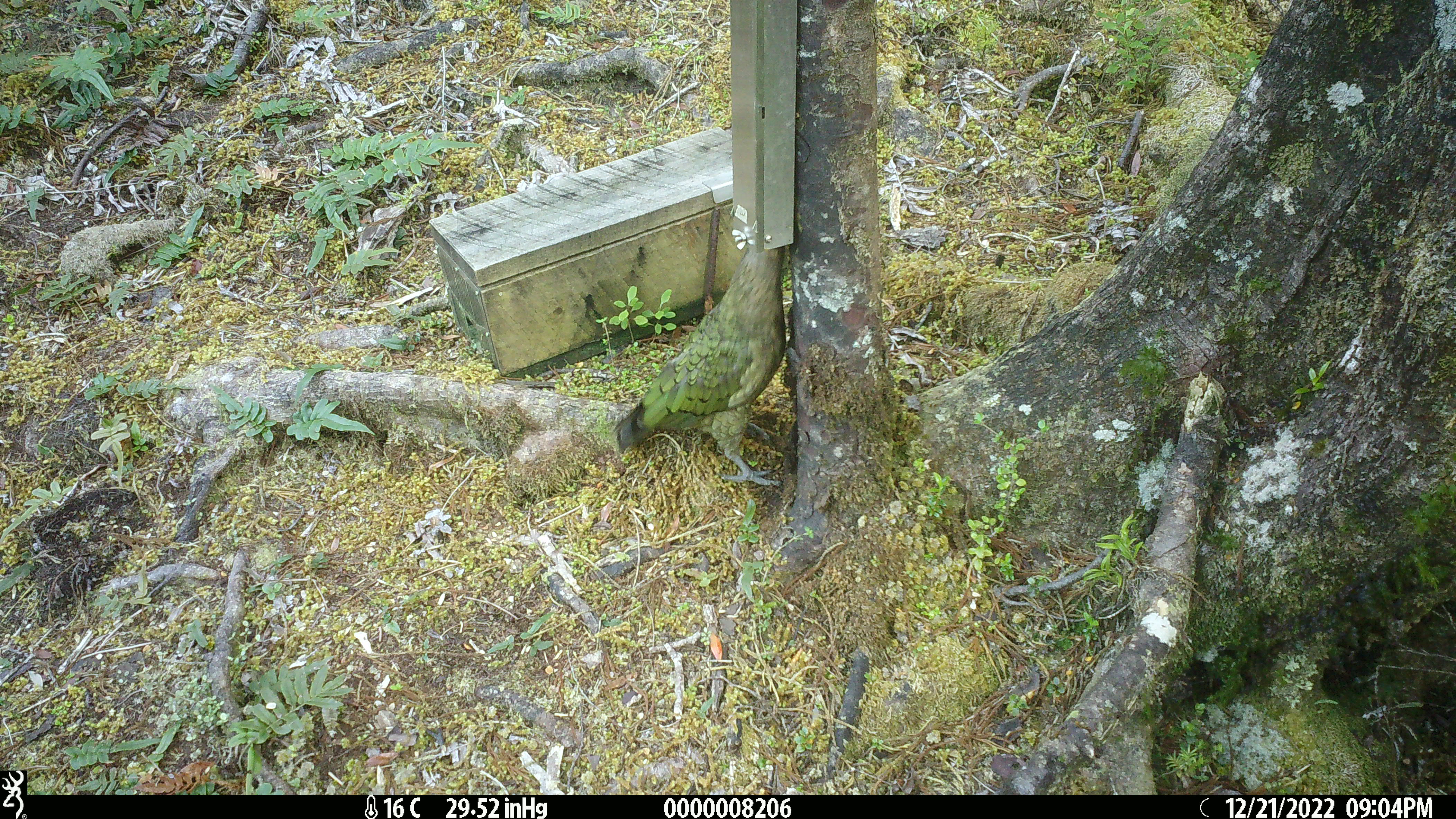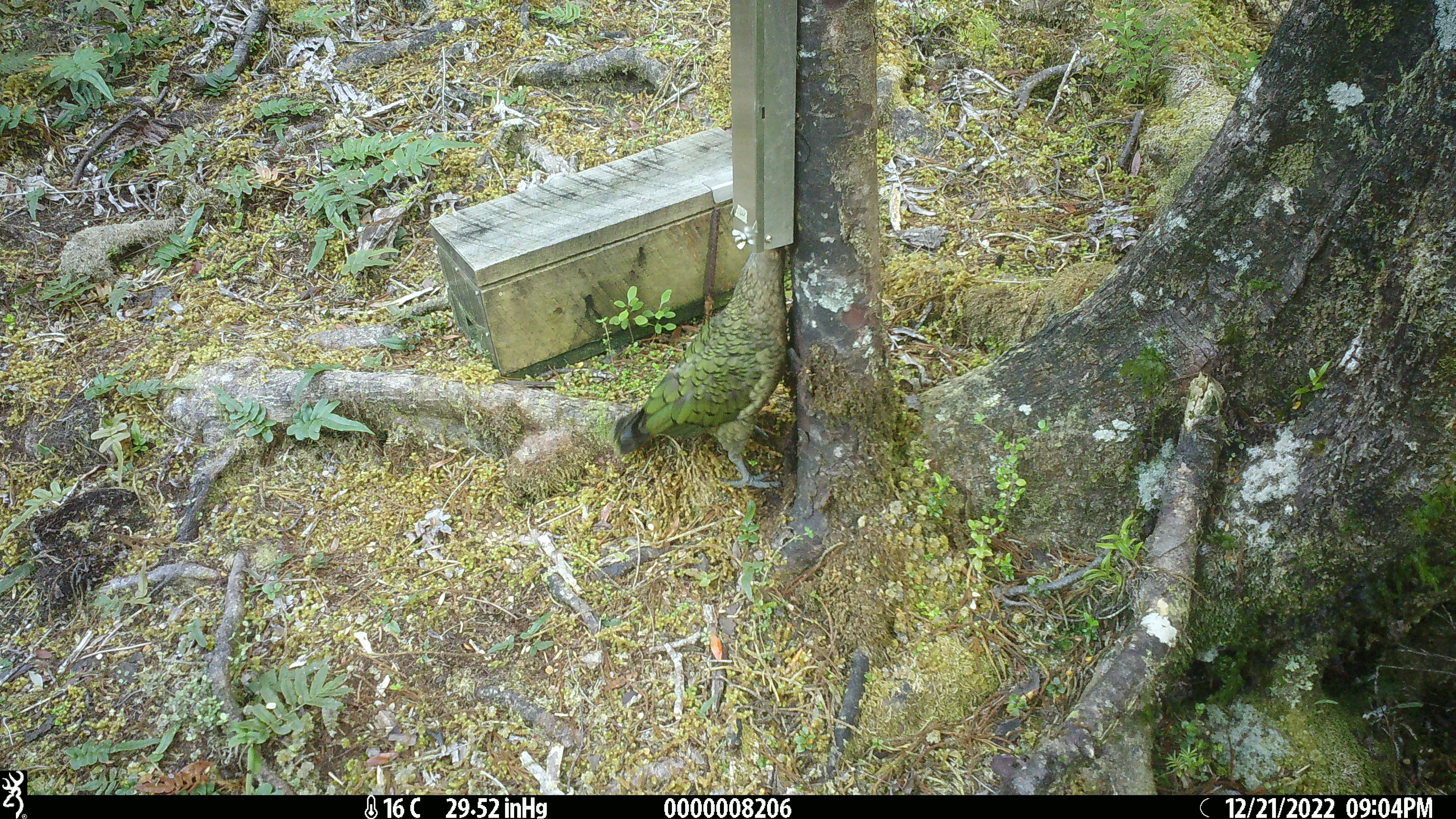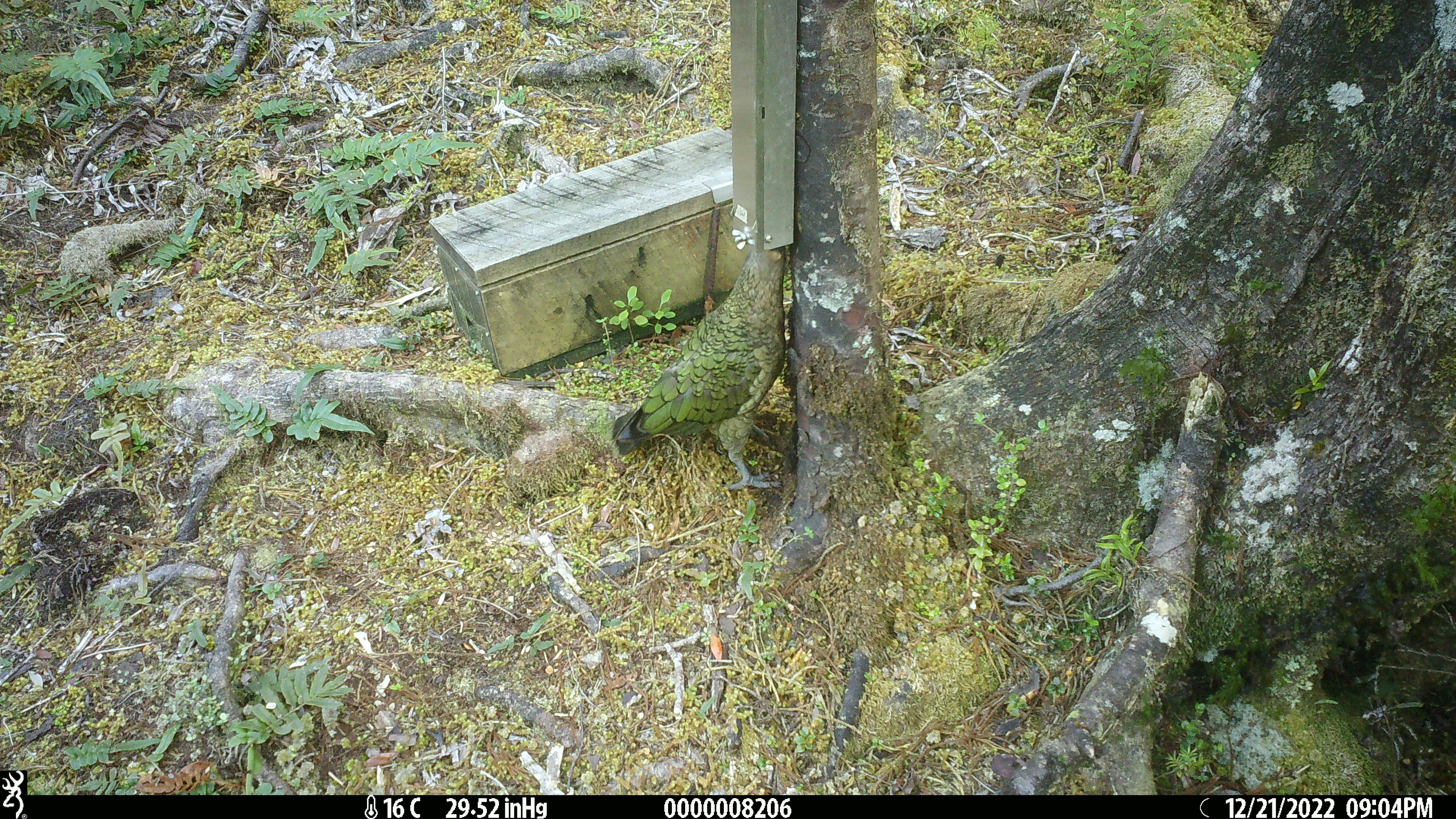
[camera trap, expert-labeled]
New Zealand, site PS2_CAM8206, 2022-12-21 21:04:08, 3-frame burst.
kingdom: Animalia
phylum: Chordata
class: Aves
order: Psittaciformes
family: Strigopidae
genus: Nestor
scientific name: Nestor notabilis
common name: kea